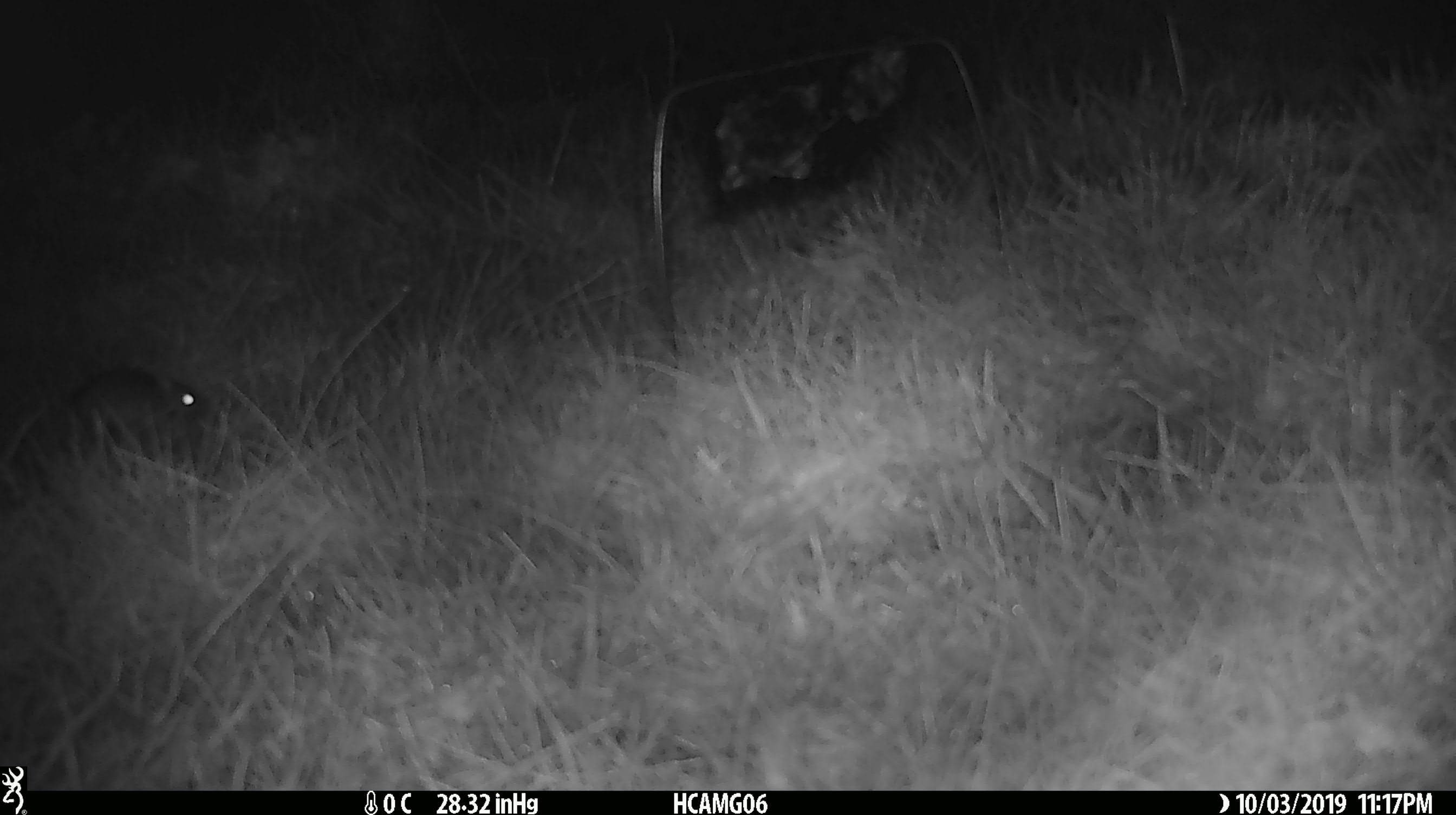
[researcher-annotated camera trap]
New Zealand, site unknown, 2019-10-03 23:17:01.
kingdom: Animalia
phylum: Chordata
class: Mammalia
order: Rodentia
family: Muridae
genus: Mus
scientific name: Mus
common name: mouse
Mouse (Mus).